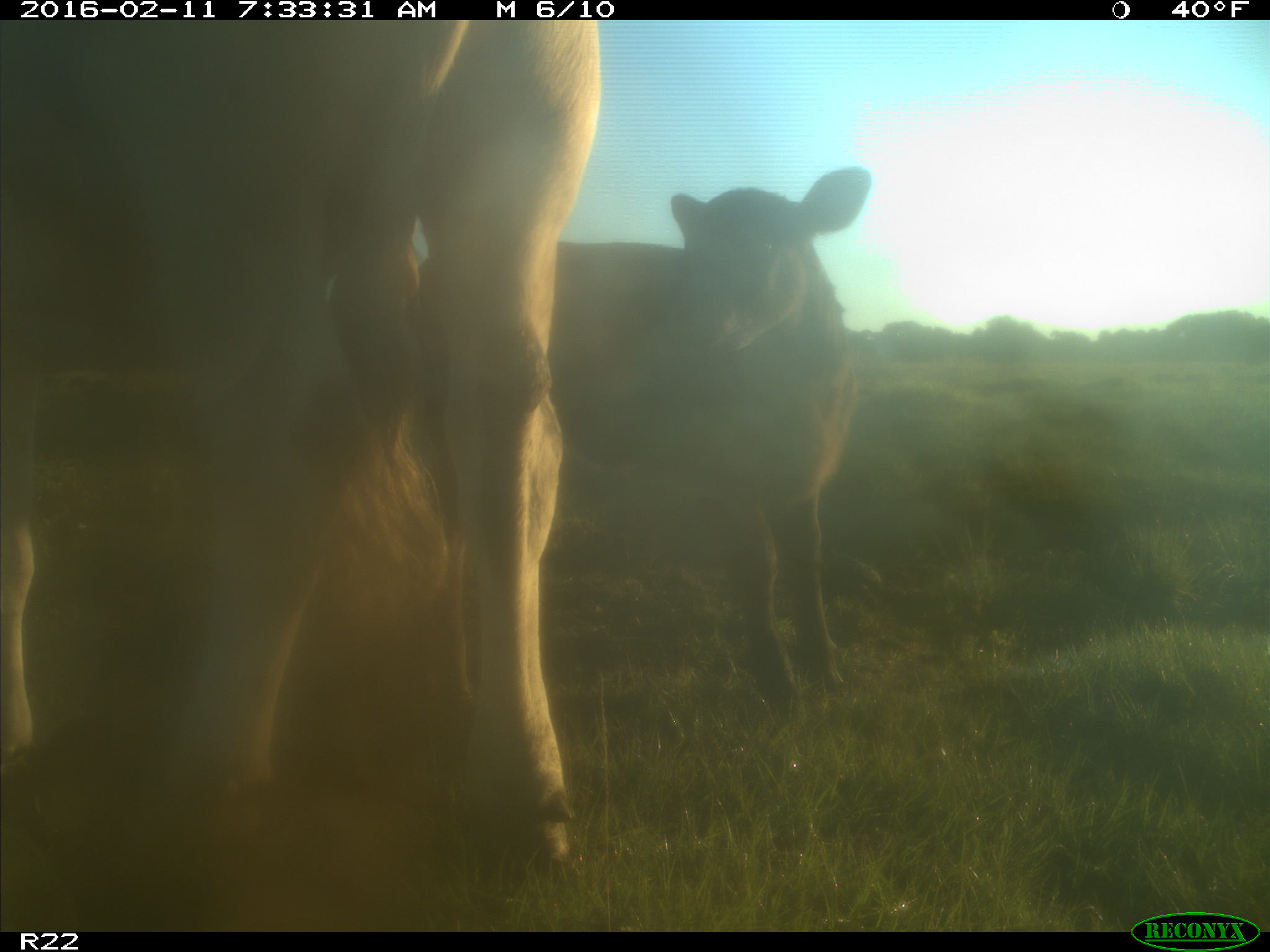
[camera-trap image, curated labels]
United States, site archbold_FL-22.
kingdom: Animalia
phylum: Chordata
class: Mammalia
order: Artiodactyla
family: Bovidae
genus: Bos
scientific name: Bos taurus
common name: domestic cow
Bos taurus (domestic cow).